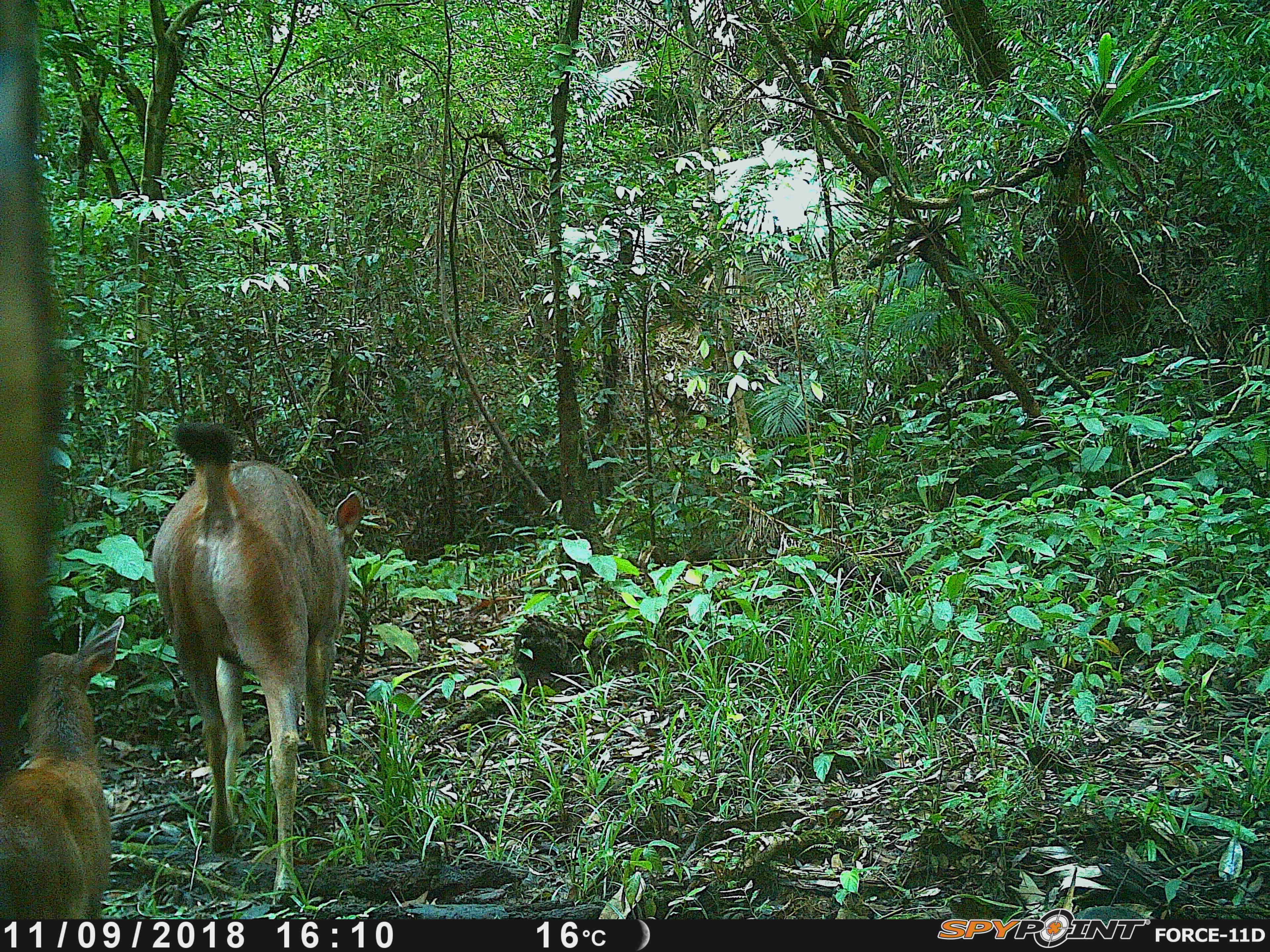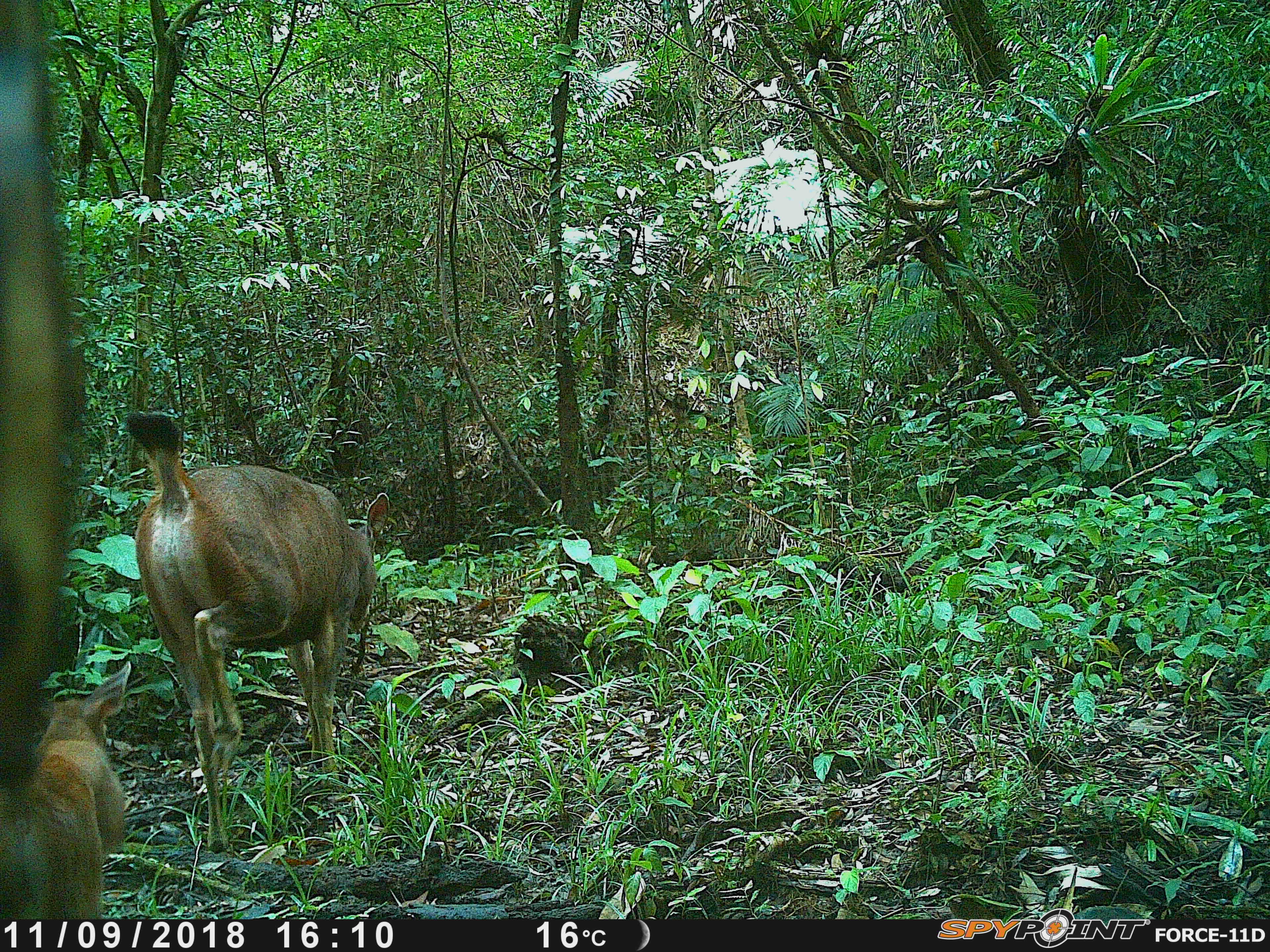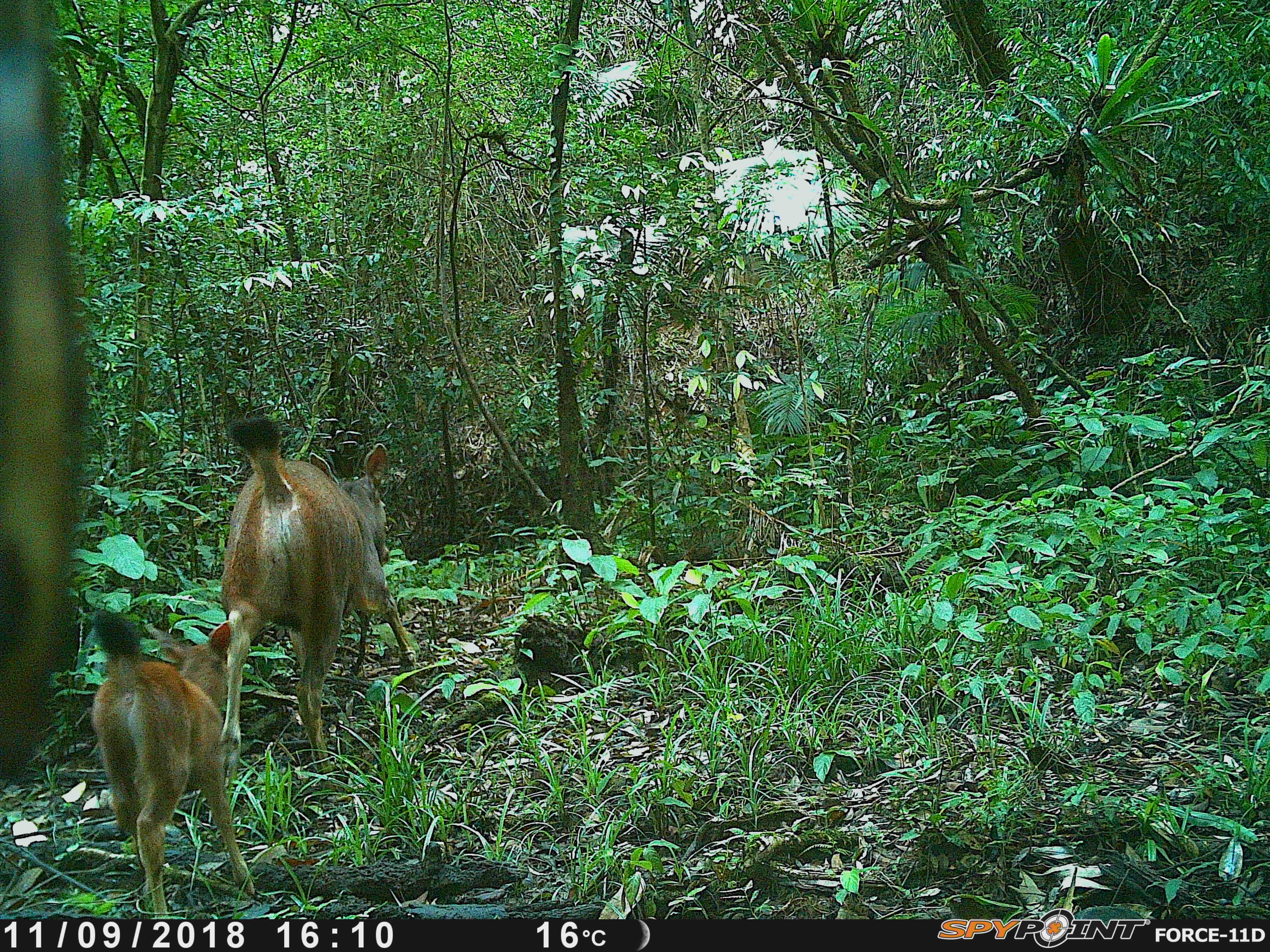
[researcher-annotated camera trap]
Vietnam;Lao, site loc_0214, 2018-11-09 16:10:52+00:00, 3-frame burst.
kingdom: Animalia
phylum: Chordata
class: Mammalia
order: Artiodactyla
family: Cervidae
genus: Rusa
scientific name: Rusa unicolor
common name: sambar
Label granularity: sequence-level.